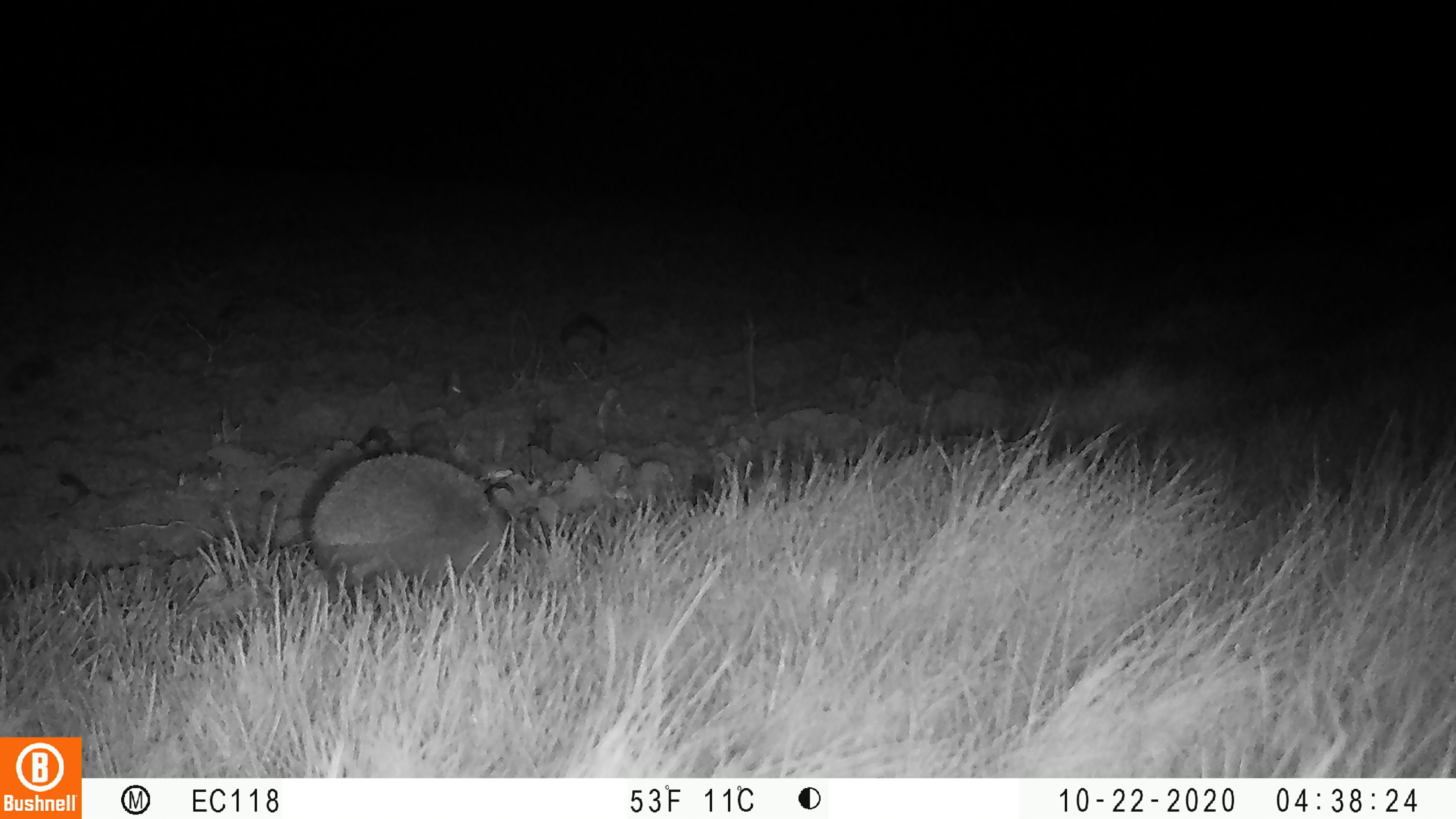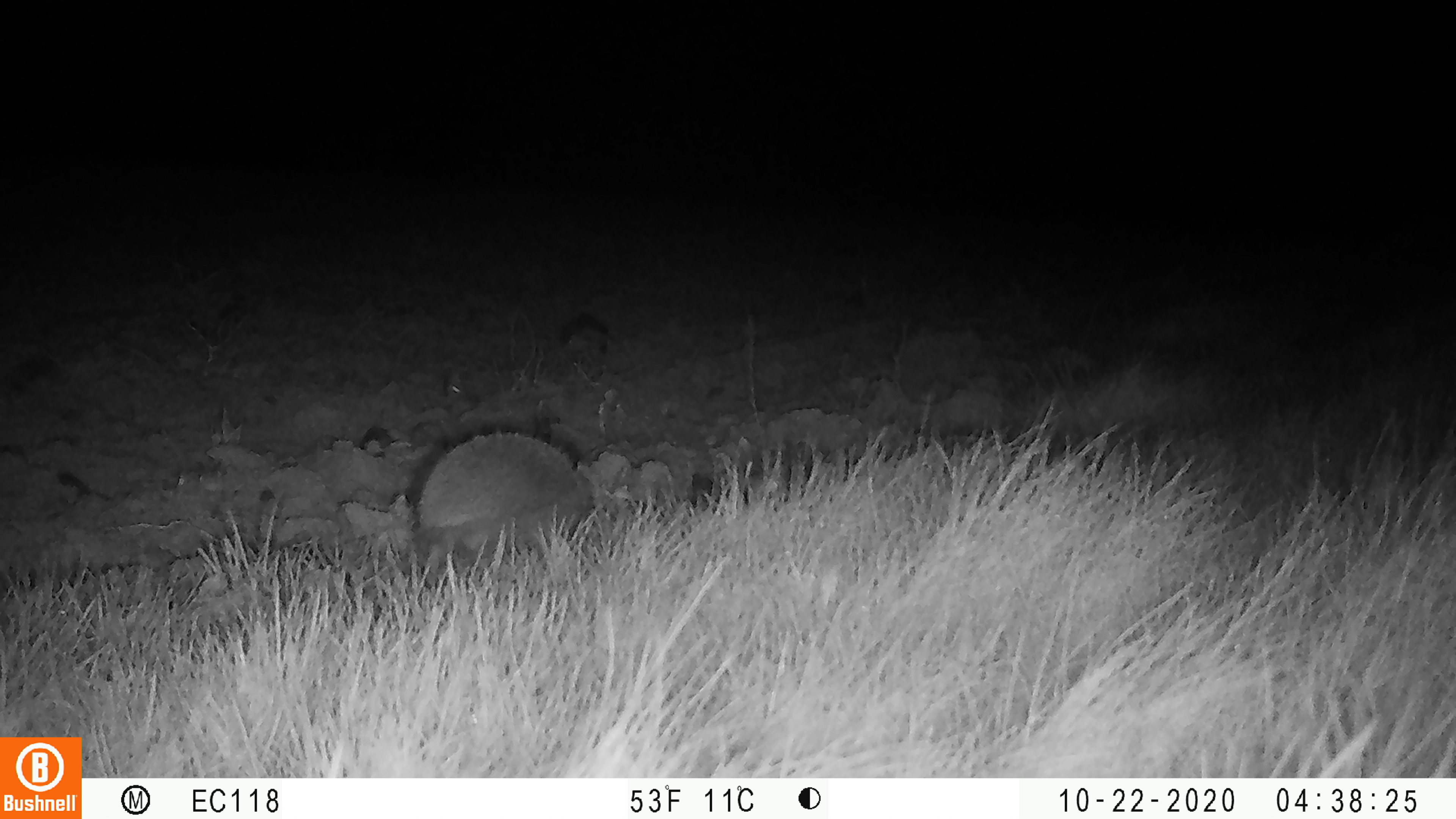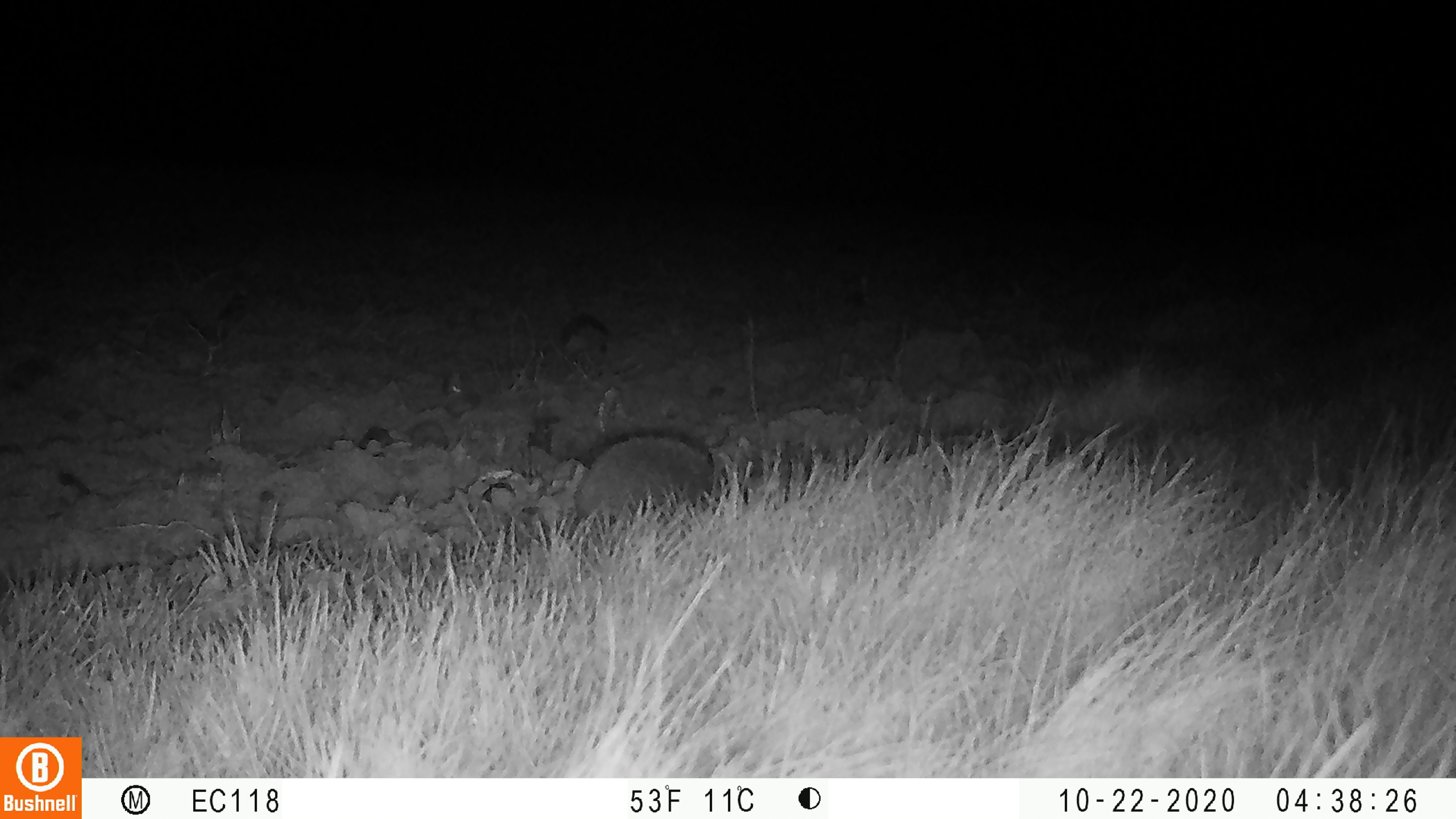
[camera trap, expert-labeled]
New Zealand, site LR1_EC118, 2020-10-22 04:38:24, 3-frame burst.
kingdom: Animalia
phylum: Chordata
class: Mammalia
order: Eulipotyphla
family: Erinaceidae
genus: Erinaceus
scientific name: Erinaceus europaeus europaeus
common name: european hedgehog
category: hedgehog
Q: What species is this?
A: Hedgehog (european hedgehog) (Erinaceus europaeus europaeus).